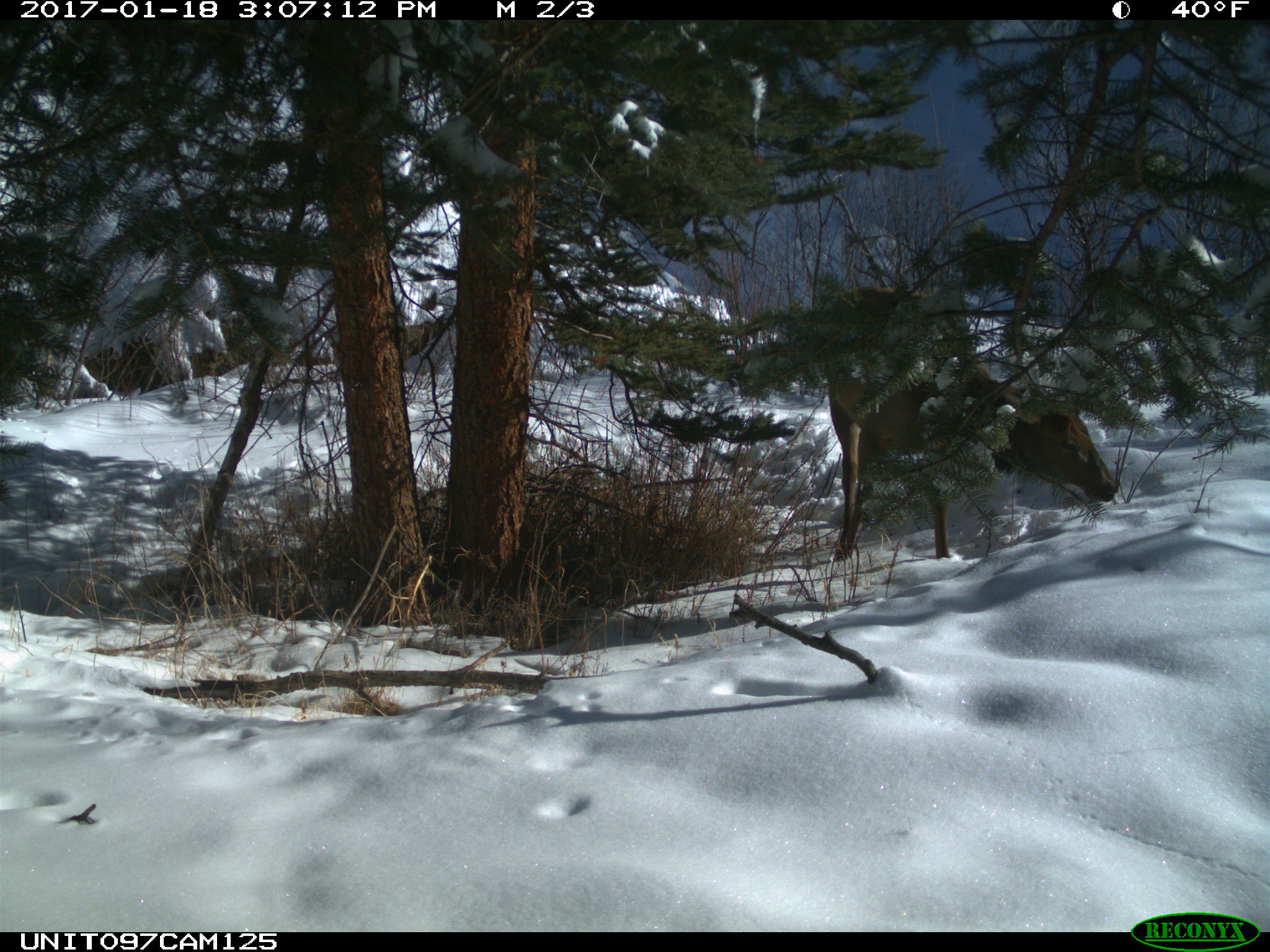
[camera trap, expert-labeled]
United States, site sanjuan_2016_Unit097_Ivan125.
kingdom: Animalia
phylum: Chordata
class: Mammalia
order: Artiodactyla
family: Cervidae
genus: Cervus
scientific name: Cervus elaphus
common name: red deer